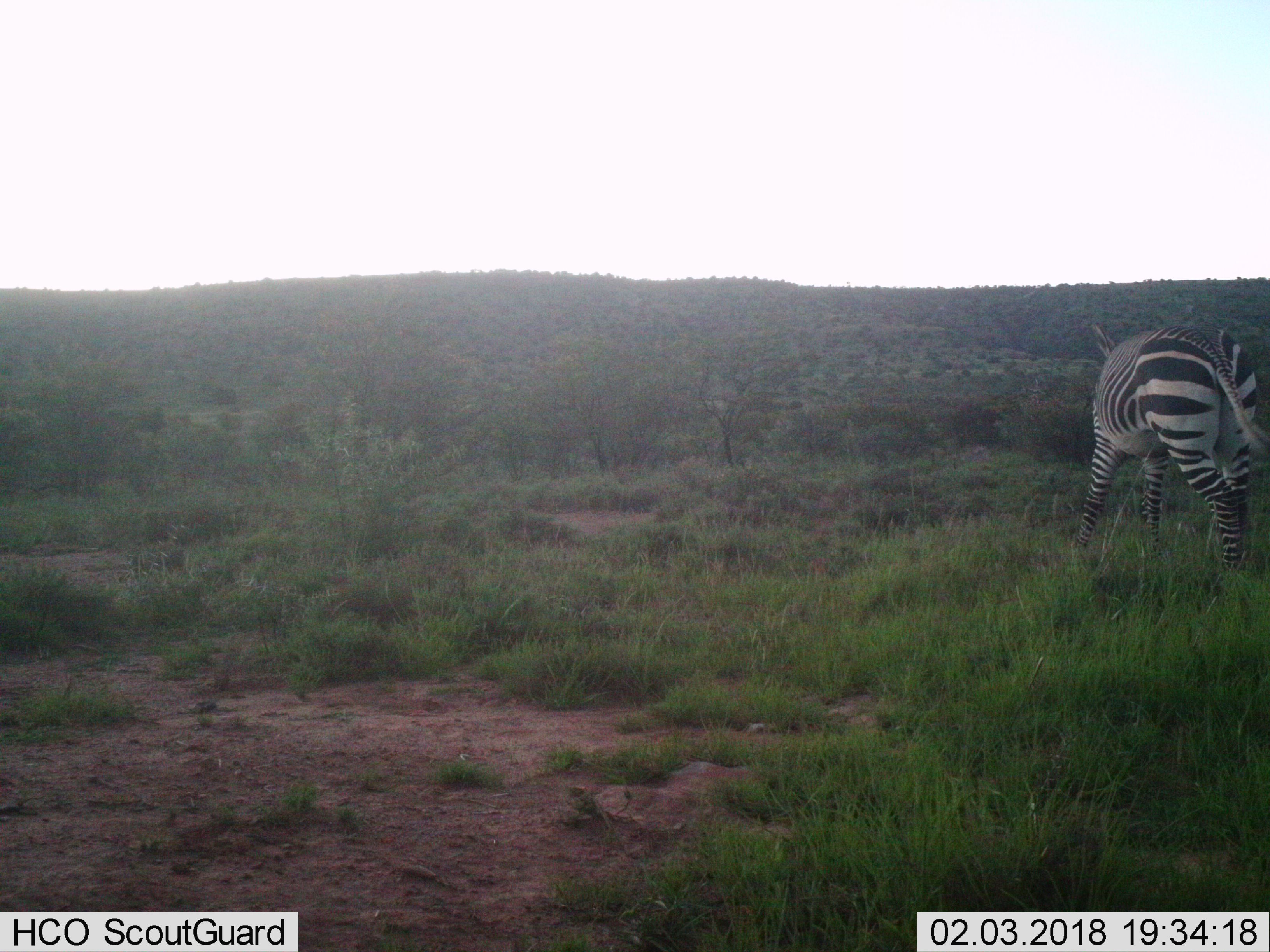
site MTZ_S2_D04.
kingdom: Animalia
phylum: Chordata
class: Mammalia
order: Perissodactyla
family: Equidae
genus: Equus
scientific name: Equus zebra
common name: mountain zebra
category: zebramountain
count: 1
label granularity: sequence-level